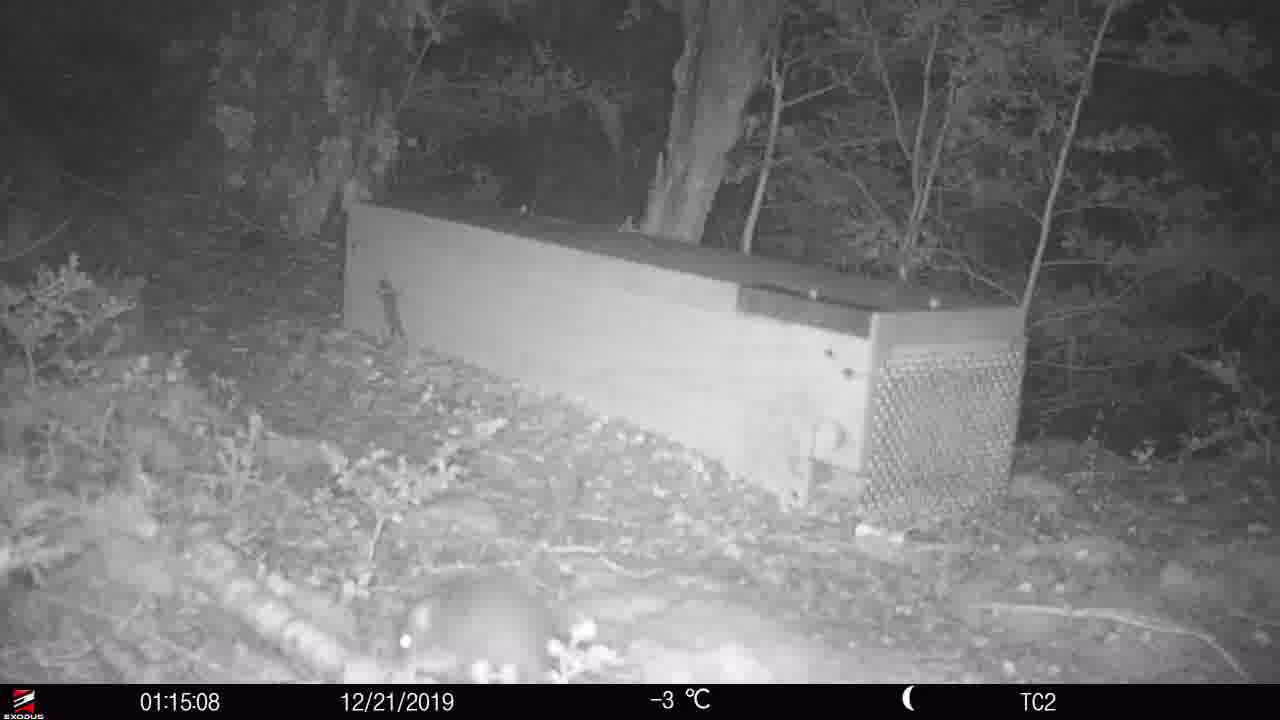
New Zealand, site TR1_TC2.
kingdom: Animalia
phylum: Chordata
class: Mammalia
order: Rodentia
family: Muridae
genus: Rattus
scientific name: Rattus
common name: rat